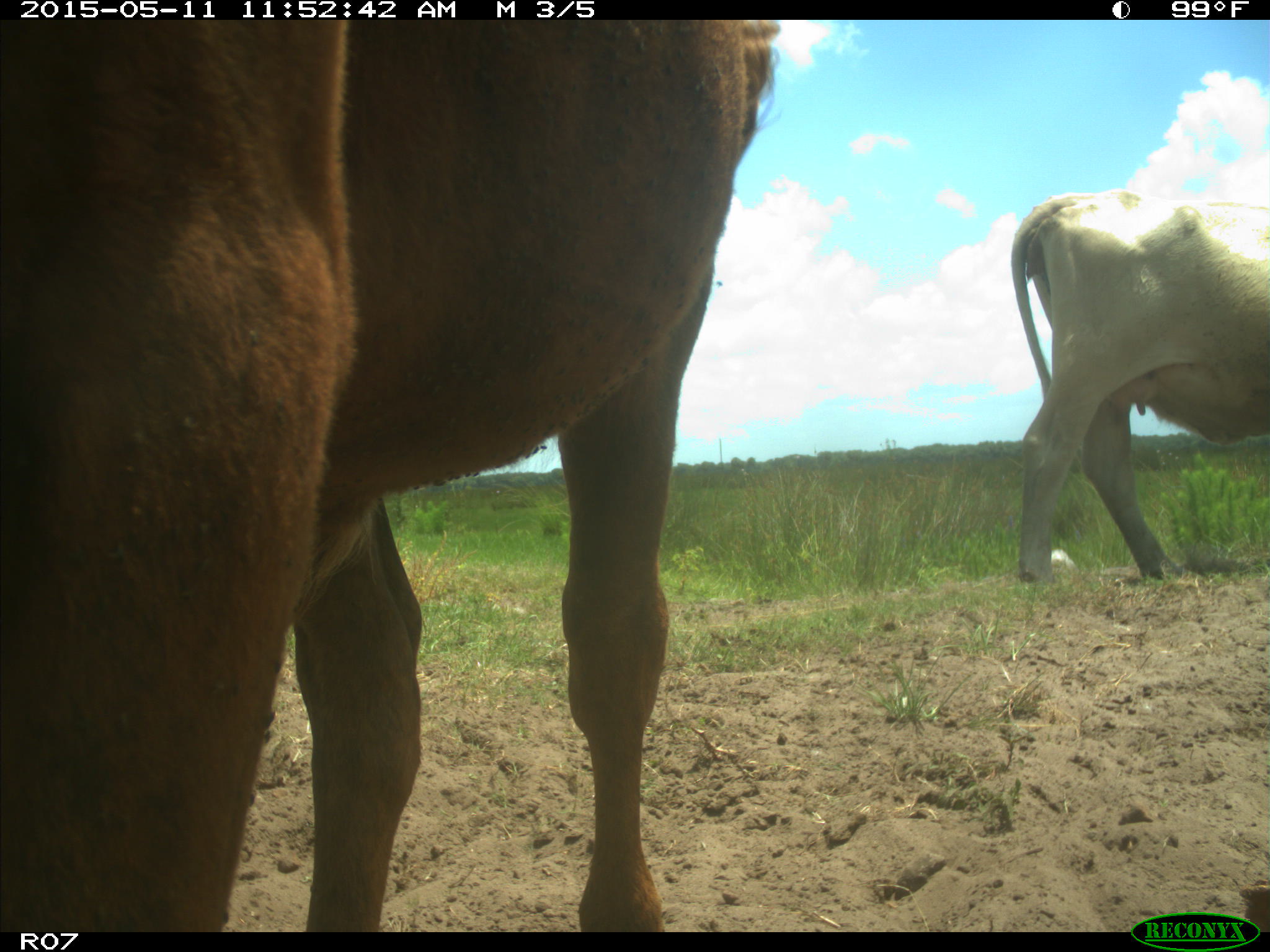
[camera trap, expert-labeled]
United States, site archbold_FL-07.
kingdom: Animalia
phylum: Chordata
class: Mammalia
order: Artiodactyla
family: Bovidae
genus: Bos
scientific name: Bos taurus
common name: domestic cow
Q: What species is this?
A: Bos taurus (domestic cow).